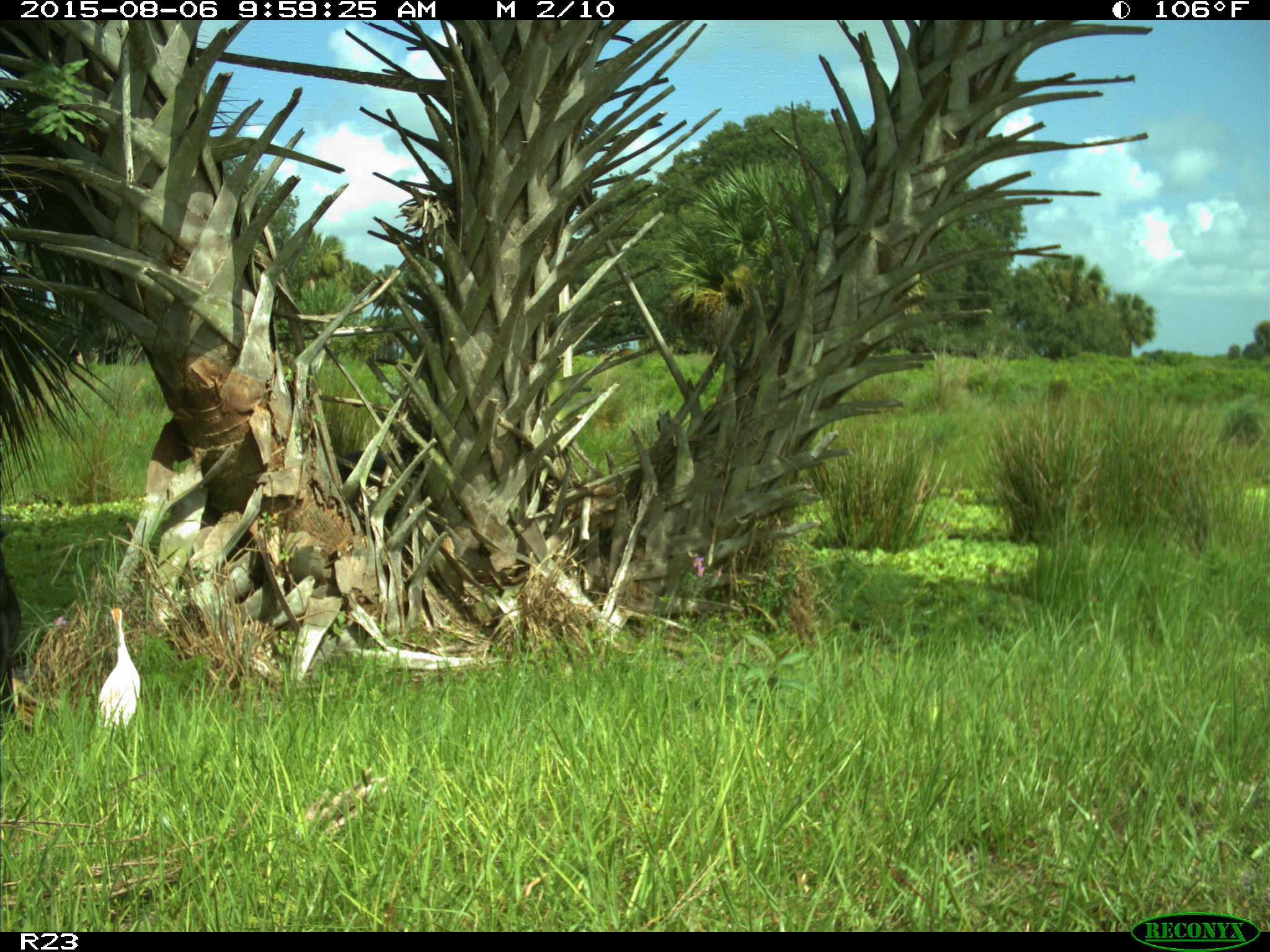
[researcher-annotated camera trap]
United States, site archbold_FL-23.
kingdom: Animalia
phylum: Chordata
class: Mammalia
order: Artiodactyla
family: Bovidae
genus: Bos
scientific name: Bos taurus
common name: domestic cow